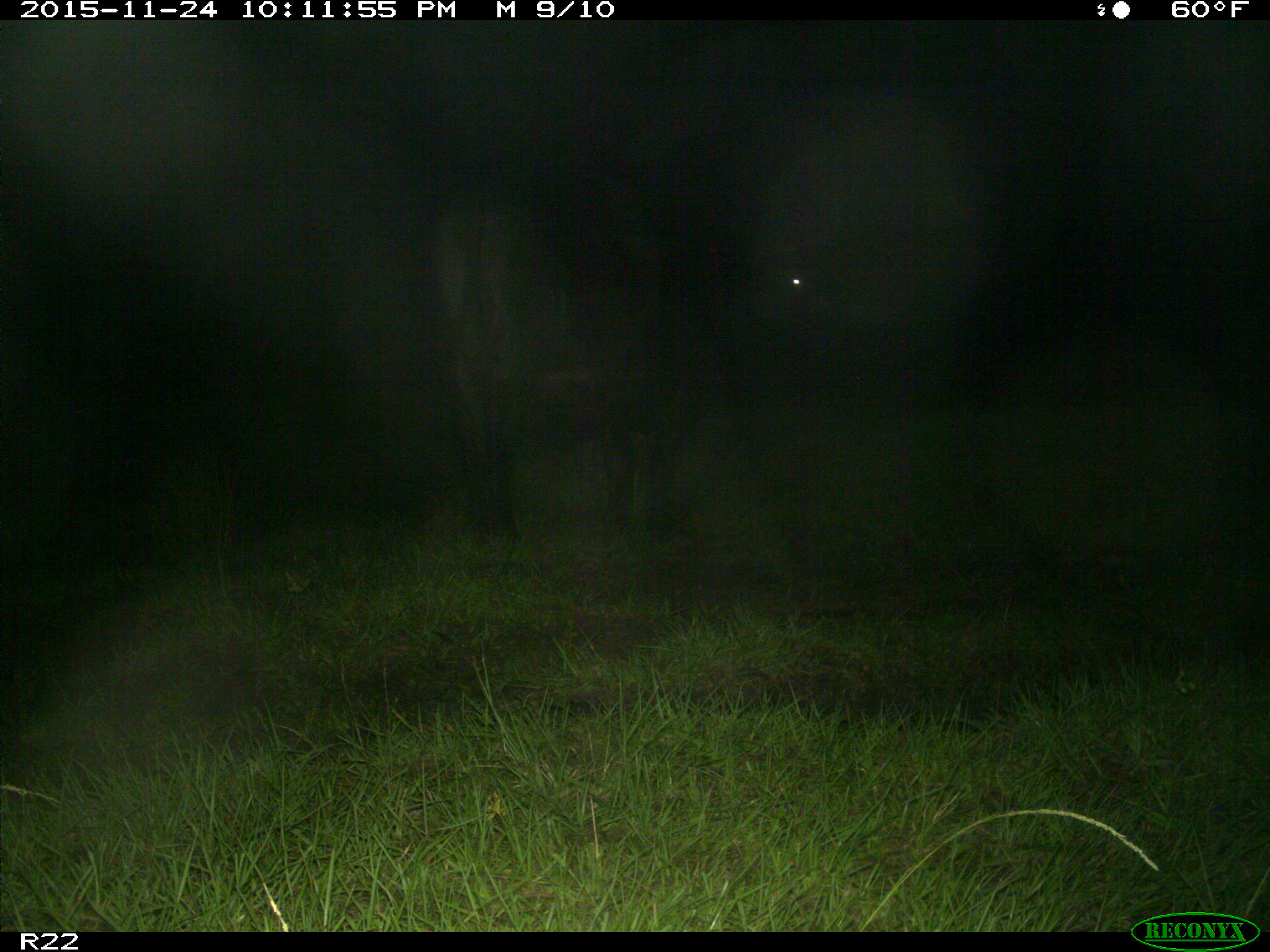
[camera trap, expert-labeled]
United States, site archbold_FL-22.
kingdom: Animalia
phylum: Chordata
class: Mammalia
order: Artiodactyla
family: Bovidae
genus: Bos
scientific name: Bos taurus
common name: domestic cow